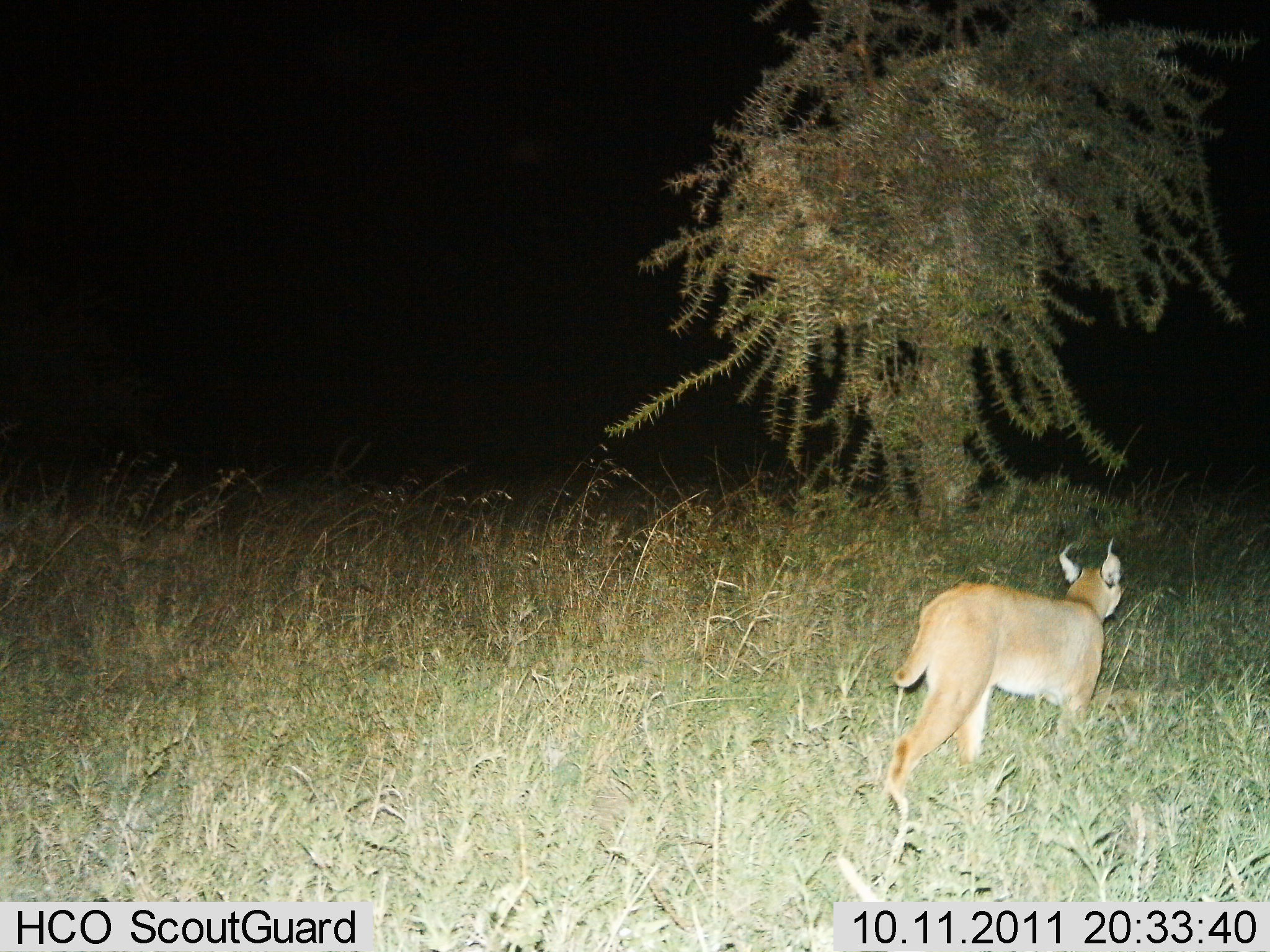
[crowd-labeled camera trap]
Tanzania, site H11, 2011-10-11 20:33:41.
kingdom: Animalia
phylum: Chordata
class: Mammalia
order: Carnivora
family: Felidae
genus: Caracal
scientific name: Caracal caracal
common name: caracal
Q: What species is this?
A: Caracal (Caracal caracal).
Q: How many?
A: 1.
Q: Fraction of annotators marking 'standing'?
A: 33%.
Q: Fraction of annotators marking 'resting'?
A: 0%.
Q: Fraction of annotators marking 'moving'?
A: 75%.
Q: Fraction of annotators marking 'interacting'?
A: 0%.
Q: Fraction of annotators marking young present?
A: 0%.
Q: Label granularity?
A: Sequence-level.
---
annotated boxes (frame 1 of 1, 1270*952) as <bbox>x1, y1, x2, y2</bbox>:
animal: <bbox>879, 535, 1127, 830</bbox>